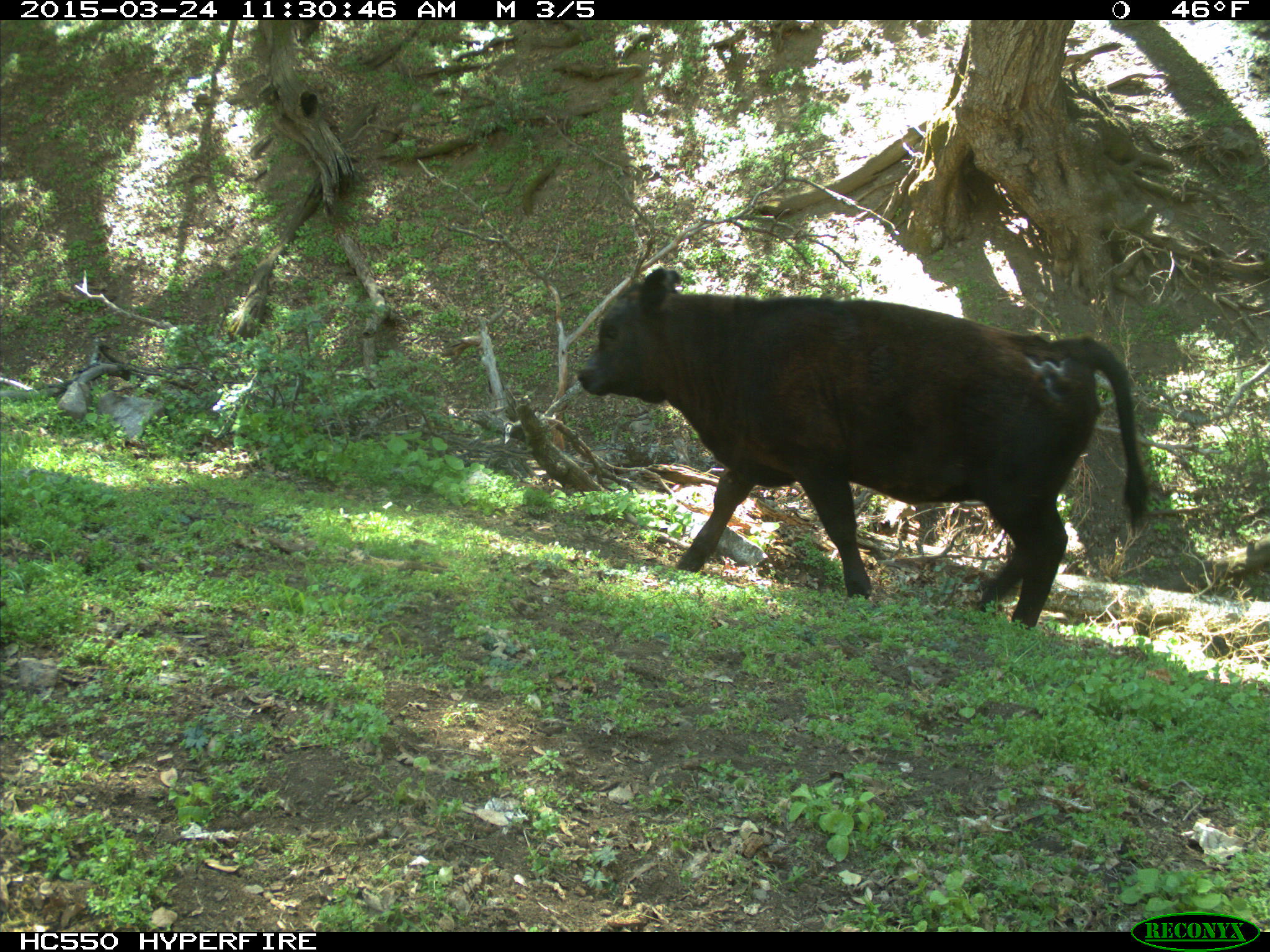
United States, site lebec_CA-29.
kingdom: Animalia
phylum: Chordata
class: Mammalia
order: Artiodactyla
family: Bovidae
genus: Bos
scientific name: Bos taurus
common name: domestic cow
Bos taurus (domestic cow).